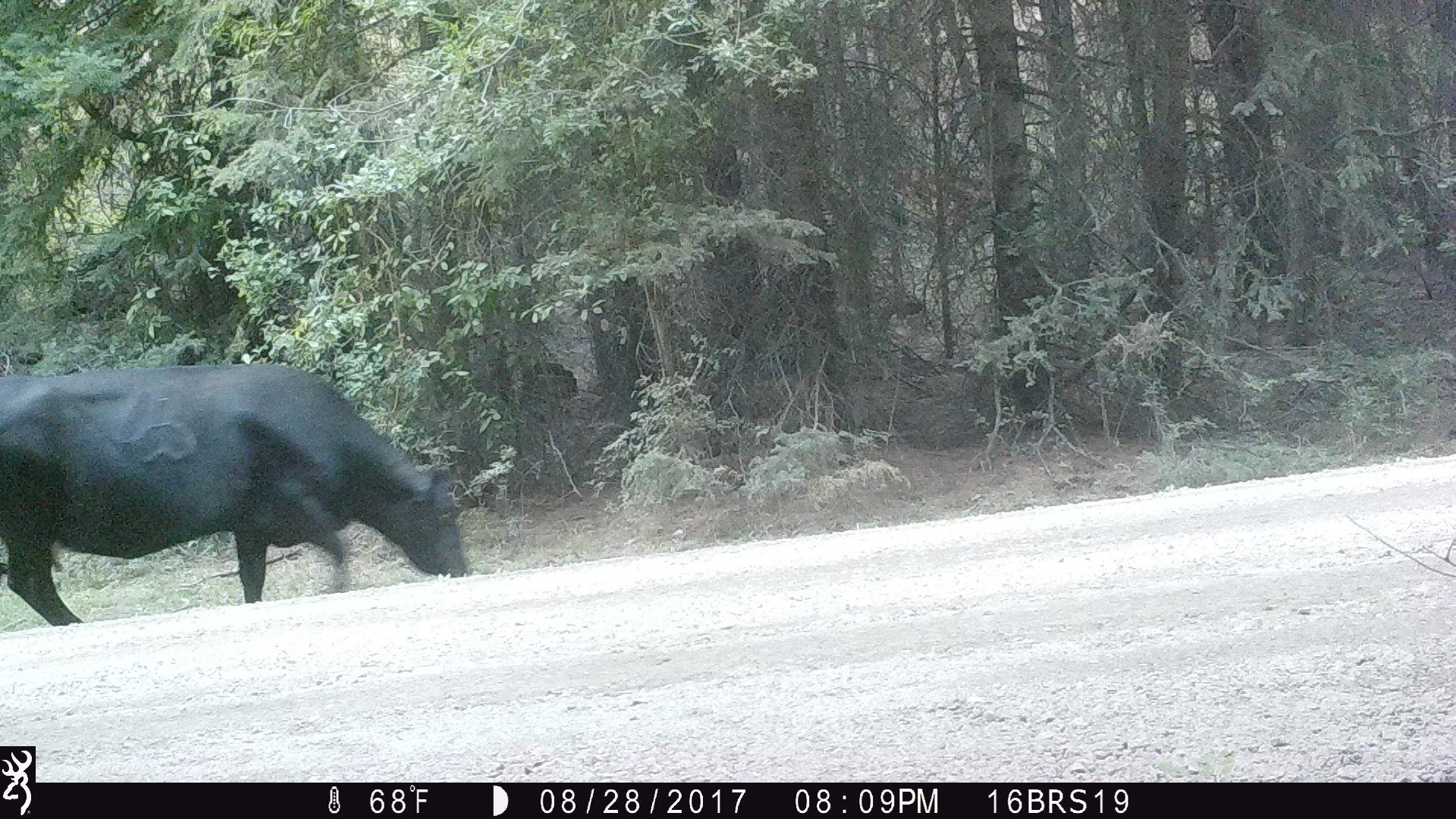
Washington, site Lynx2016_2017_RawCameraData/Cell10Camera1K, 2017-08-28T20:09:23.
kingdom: Animalia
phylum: Chordata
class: Mammalia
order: Artiodactyla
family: Bovidae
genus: Bos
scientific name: Bos taurus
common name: domestic cattle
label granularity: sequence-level